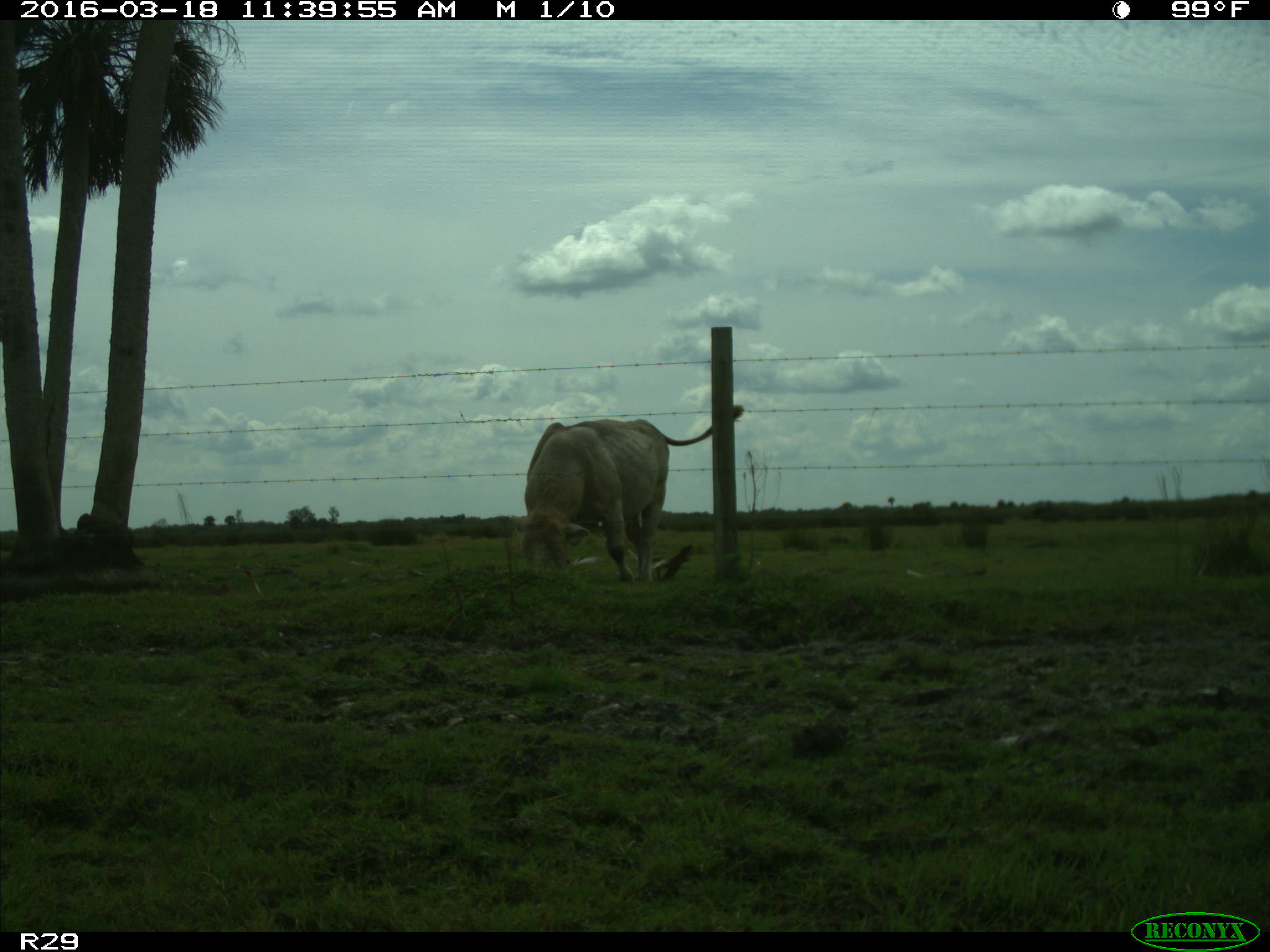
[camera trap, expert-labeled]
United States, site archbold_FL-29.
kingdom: Animalia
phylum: Chordata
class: Mammalia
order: Artiodactyla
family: Bovidae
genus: Bos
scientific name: Bos taurus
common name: domestic cow